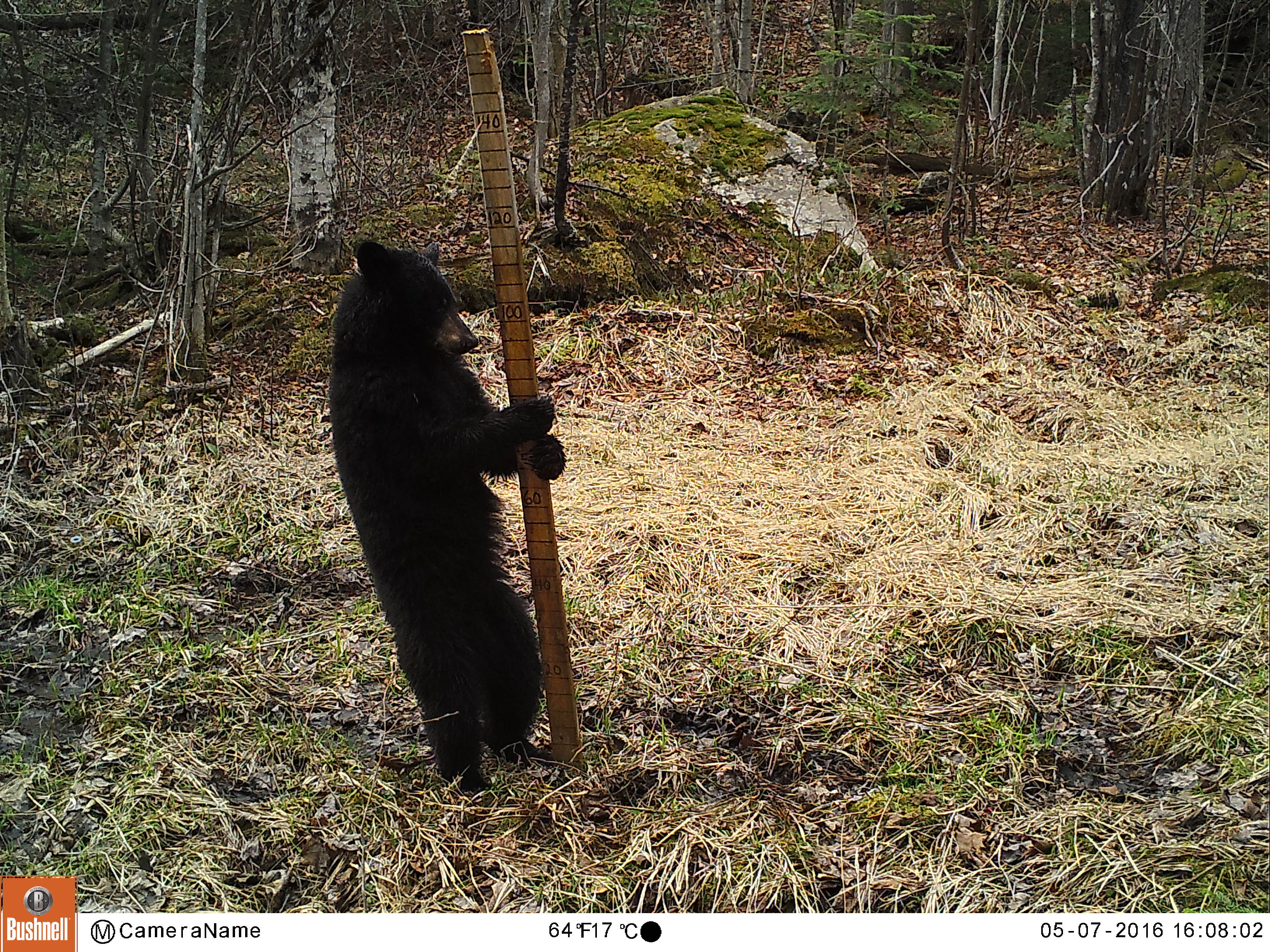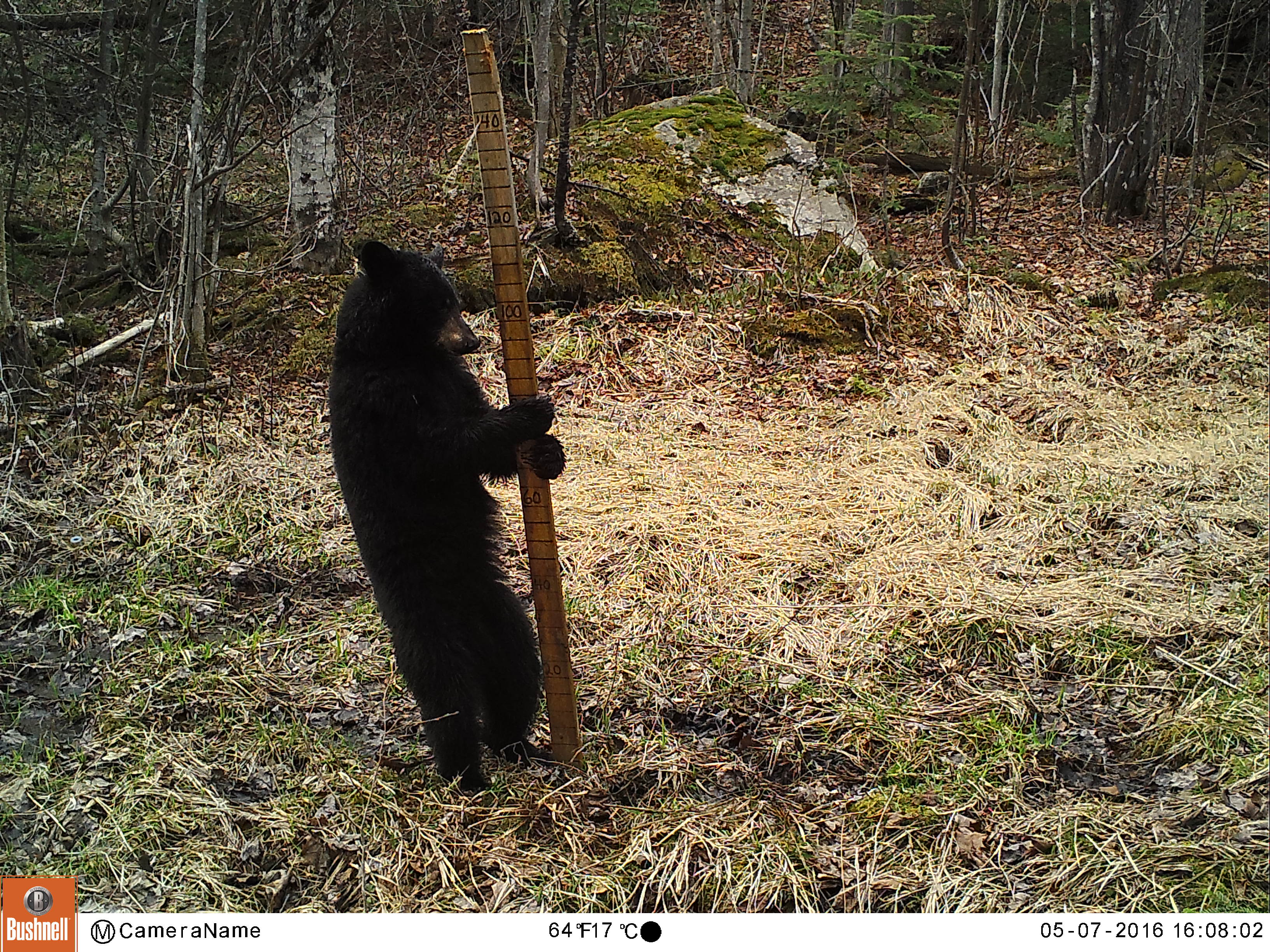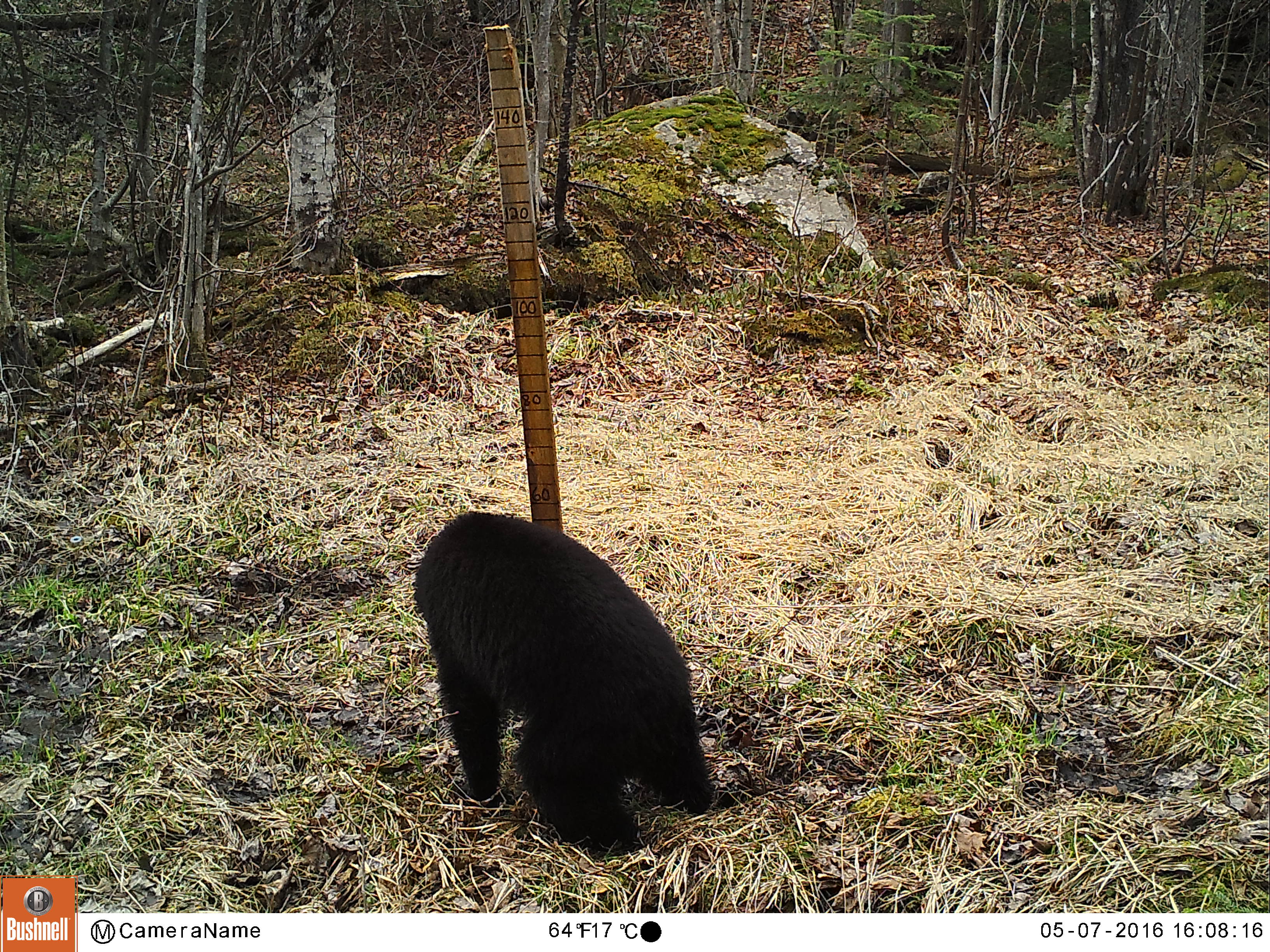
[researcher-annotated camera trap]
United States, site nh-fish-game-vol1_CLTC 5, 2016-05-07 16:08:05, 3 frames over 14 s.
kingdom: Animalia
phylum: Chordata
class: Mammalia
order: Carnivora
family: Ursidae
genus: Ursus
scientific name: Ursus americanus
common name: black bear